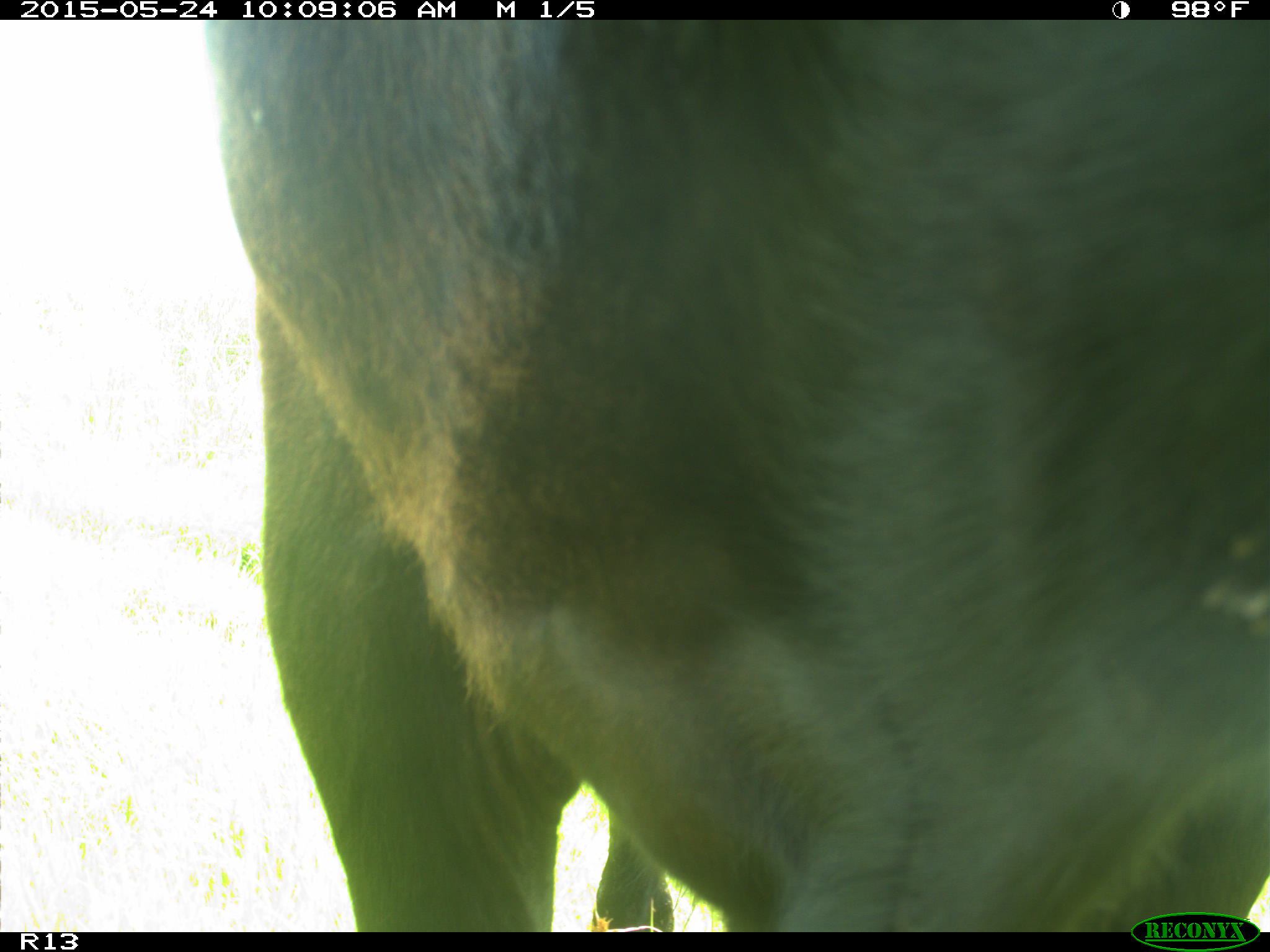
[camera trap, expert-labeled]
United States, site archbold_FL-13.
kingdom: Animalia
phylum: Chordata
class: Mammalia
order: Artiodactyla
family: Bovidae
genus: Bos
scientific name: Bos taurus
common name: domestic cow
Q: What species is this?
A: Bos taurus (domestic cow).